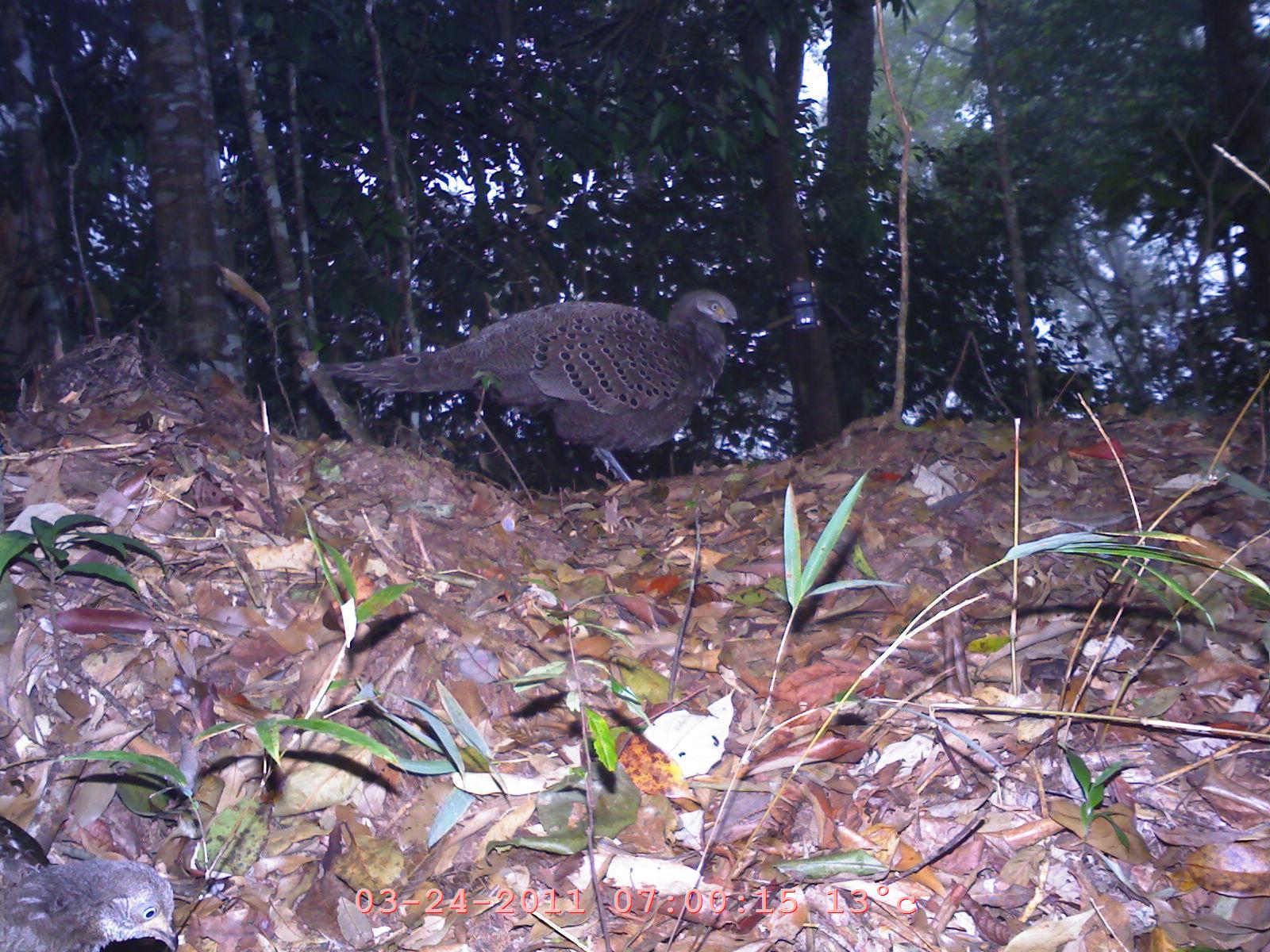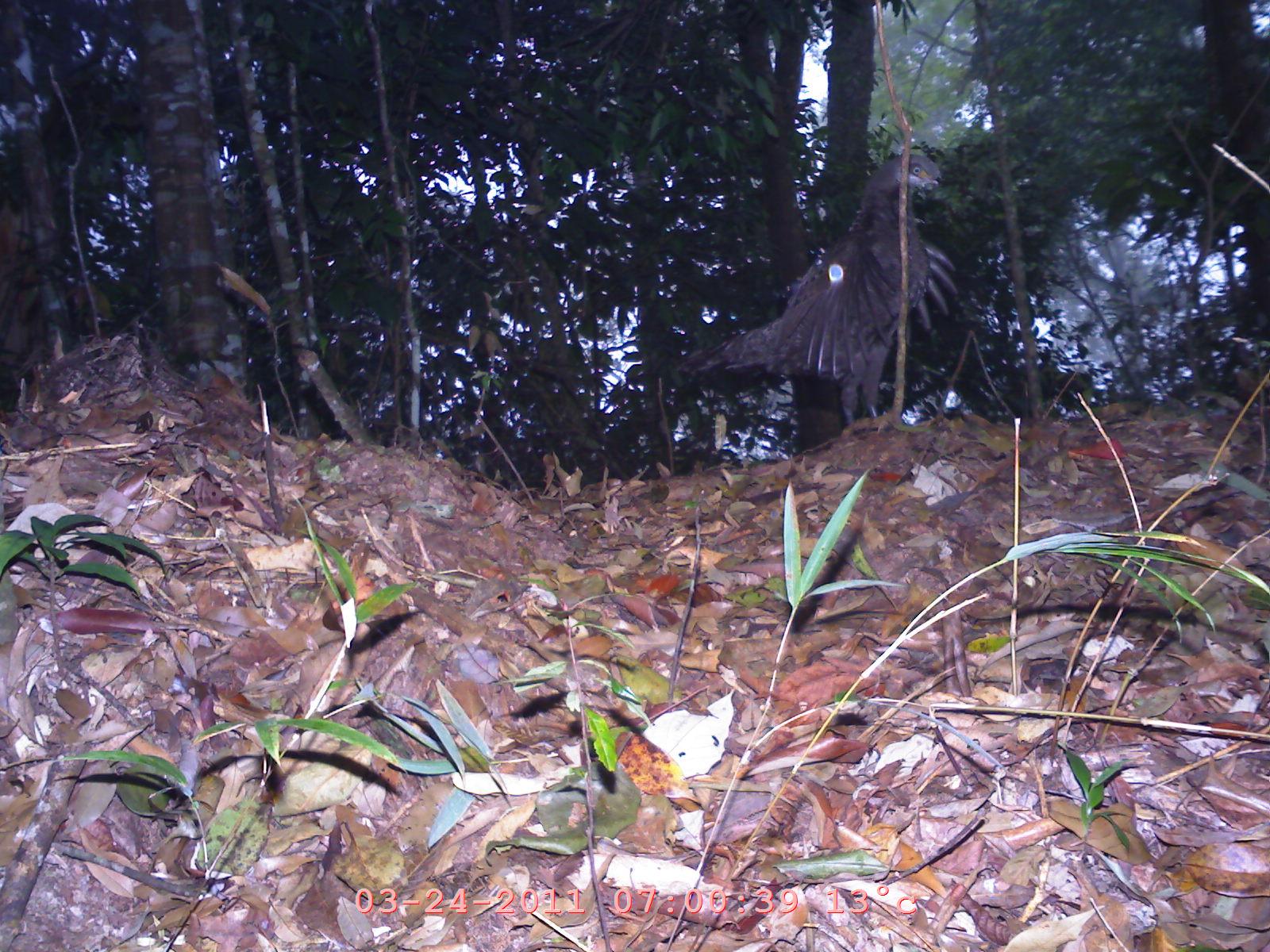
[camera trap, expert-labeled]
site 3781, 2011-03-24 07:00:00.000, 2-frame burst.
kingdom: Animalia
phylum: Chordata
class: Aves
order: Galliformes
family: Phasianidae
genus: Polyplectron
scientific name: Polyplectron bicalcaratum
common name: grey peacock-pheasant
Polyplectron bicalcaratum (grey peacock-pheasant), count 2, age adult, sex male.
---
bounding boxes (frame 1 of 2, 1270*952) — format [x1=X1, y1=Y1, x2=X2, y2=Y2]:
polyplectron bicalcaratum: [x1=321, y1=286, x2=738, y2=489]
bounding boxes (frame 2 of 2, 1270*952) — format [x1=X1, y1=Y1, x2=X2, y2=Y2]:
polyplectron bicalcaratum: [x1=684, y1=148, x2=960, y2=429]